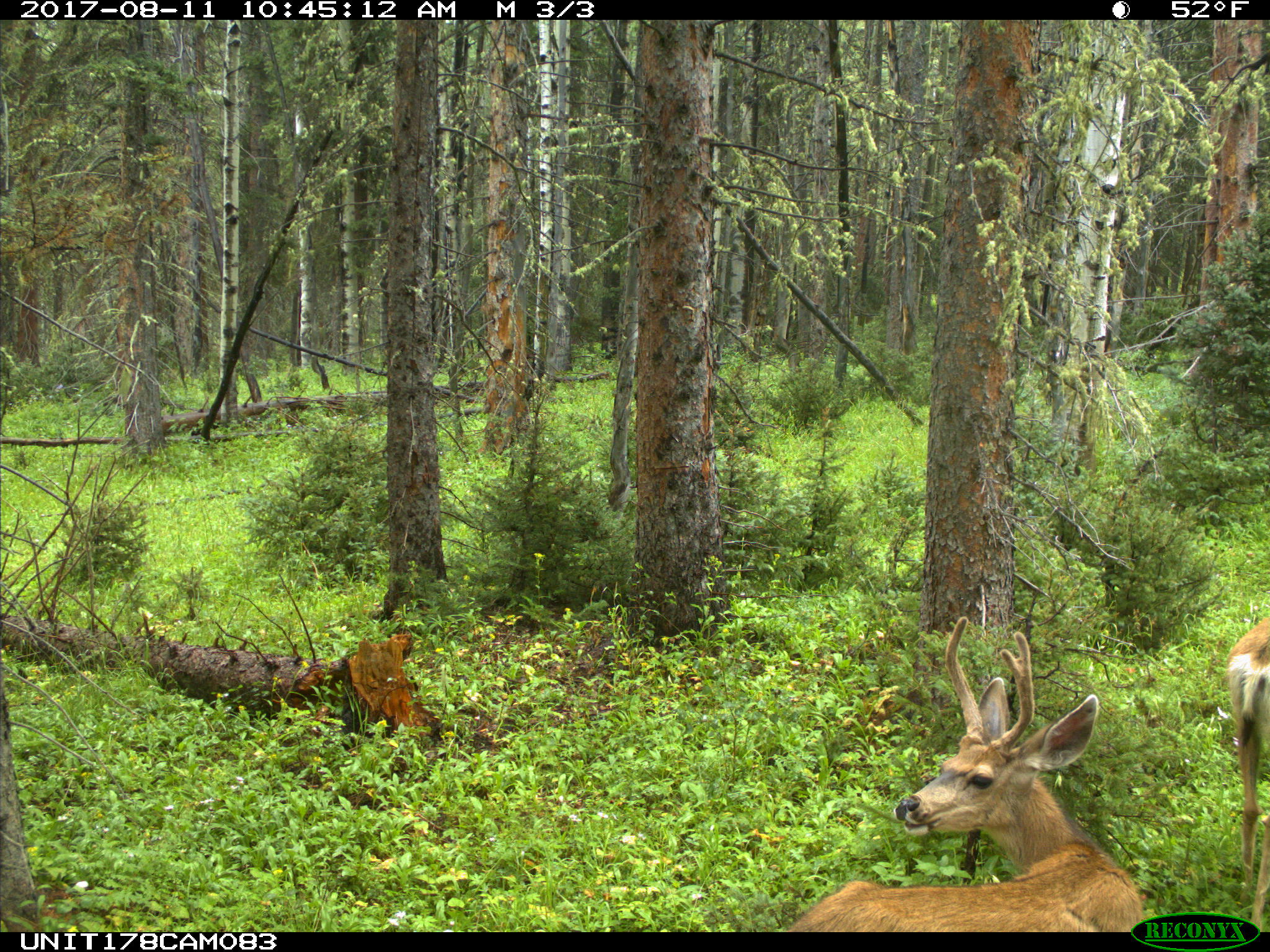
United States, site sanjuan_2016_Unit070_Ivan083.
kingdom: Animalia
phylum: Chordata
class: Mammalia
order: Artiodactyla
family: Cervidae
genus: Odocoileus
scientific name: Odocoileus hemionus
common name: mule deer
Odocoileus hemionus (mule deer).